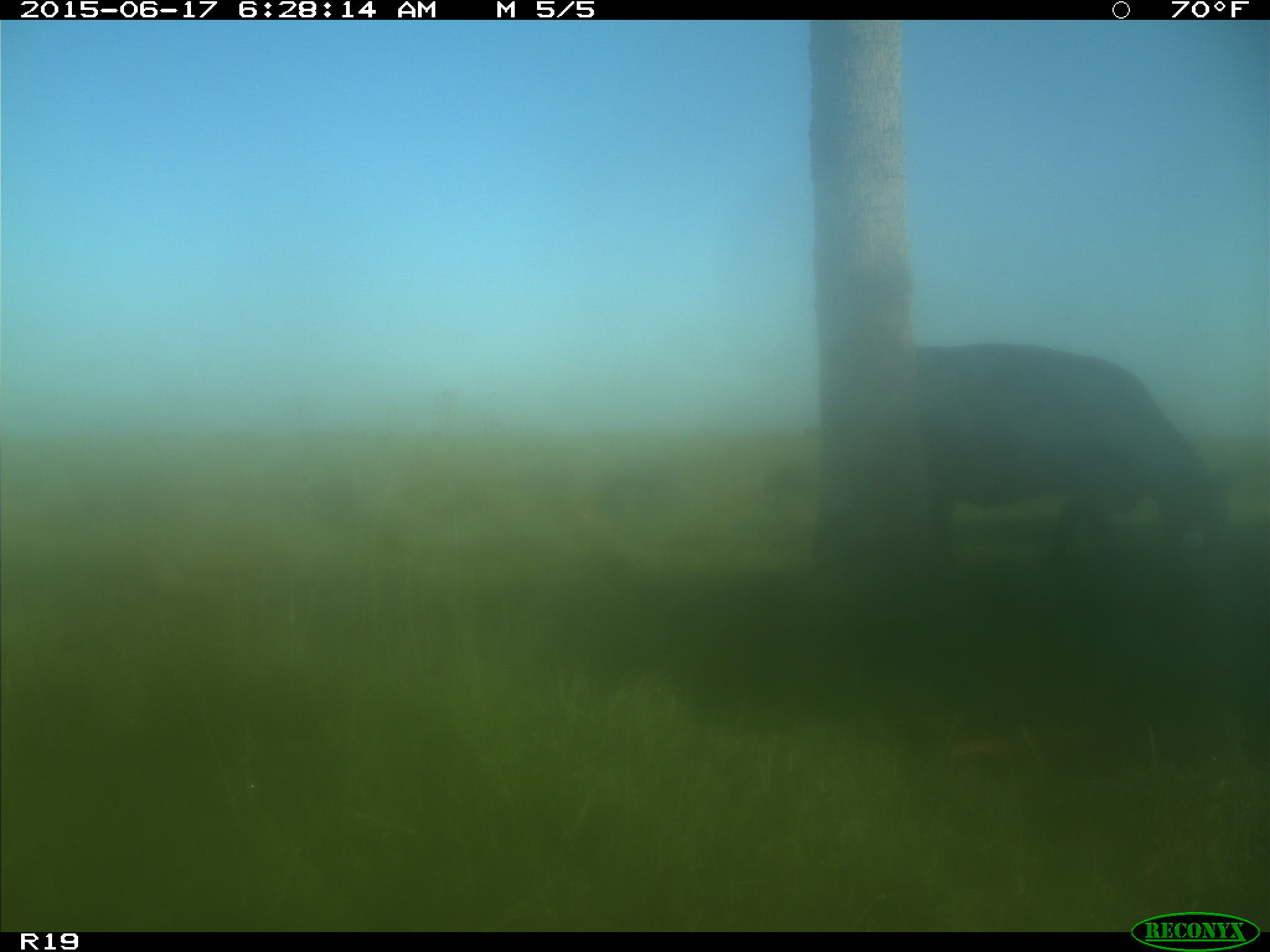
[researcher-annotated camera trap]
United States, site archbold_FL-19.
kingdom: Animalia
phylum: Chordata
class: Mammalia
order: Artiodactyla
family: Bovidae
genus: Bos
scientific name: Bos taurus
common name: domestic cow